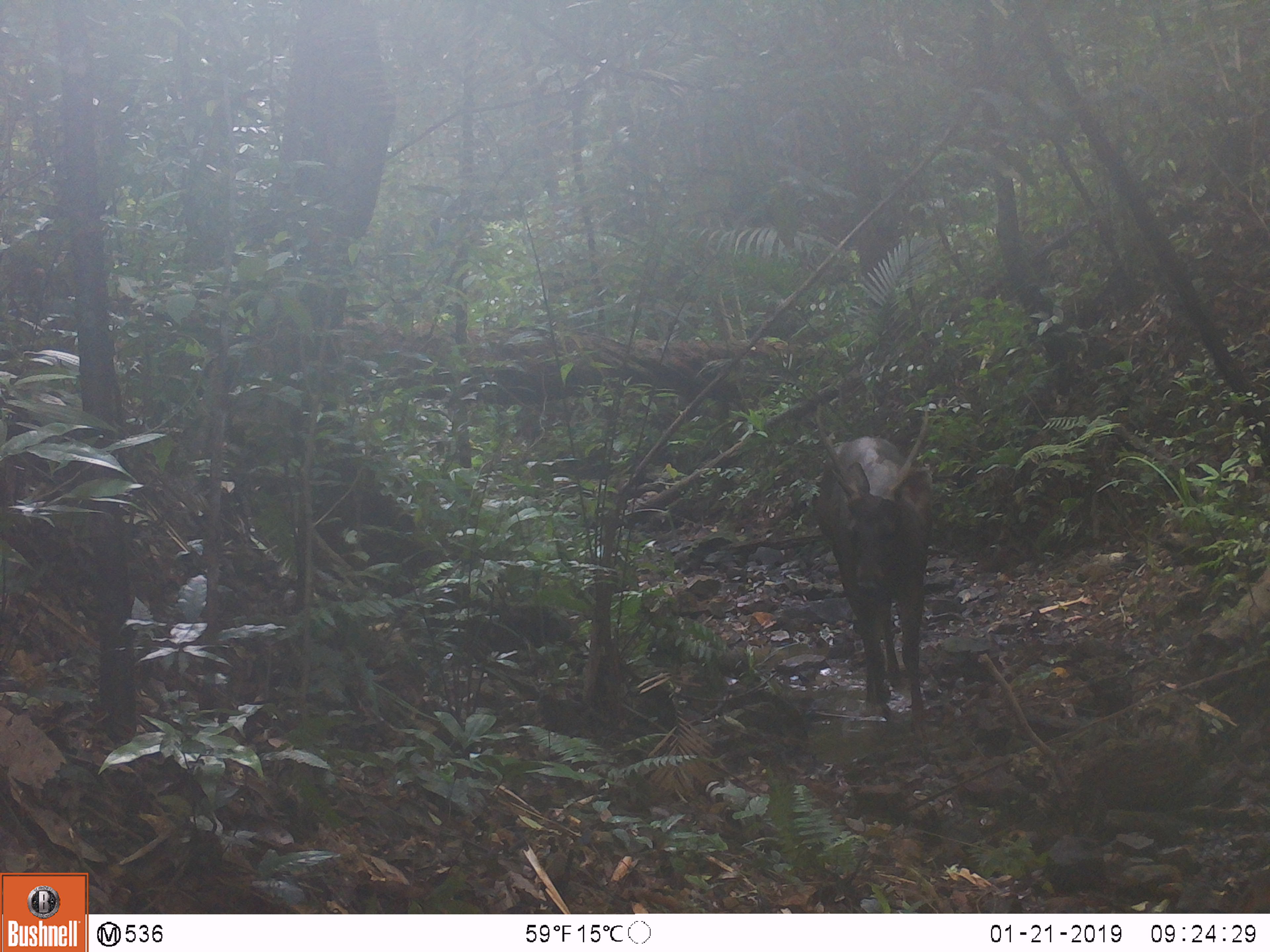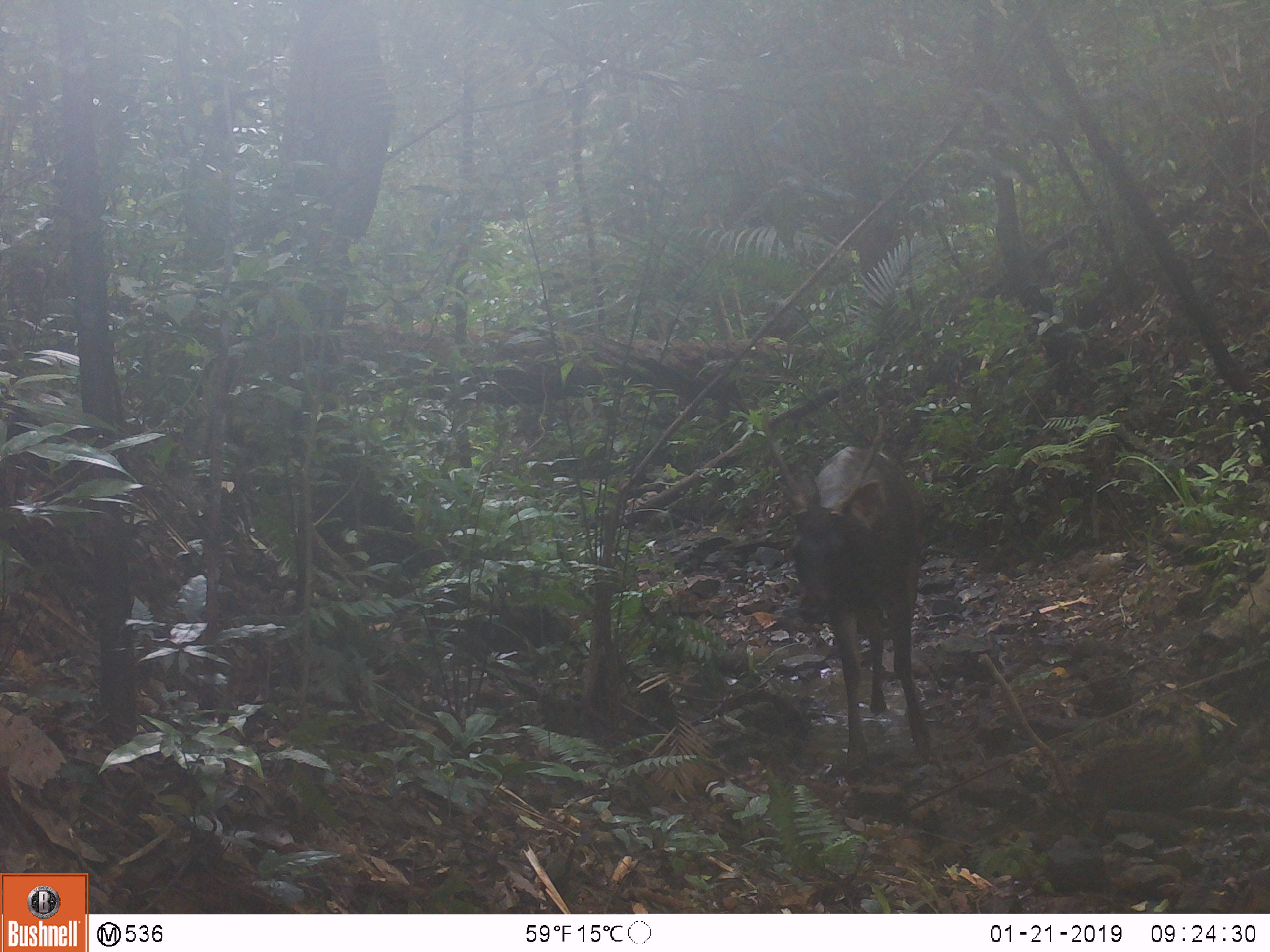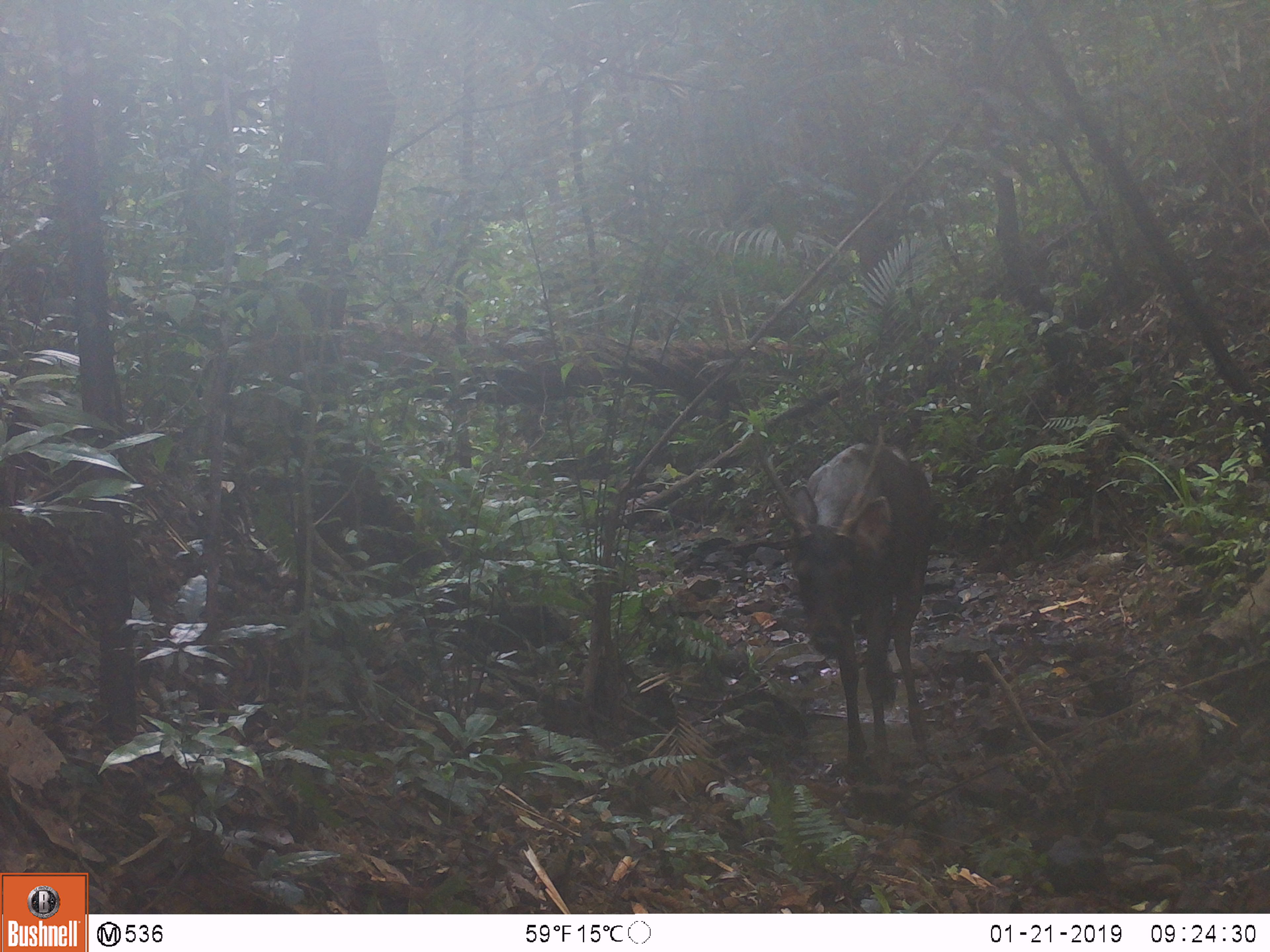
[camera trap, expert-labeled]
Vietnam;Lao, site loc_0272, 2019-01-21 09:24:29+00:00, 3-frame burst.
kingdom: Animalia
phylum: Chordata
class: Mammalia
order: Artiodactyla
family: Cervidae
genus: Rusa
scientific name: Rusa unicolor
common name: sambar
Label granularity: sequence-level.